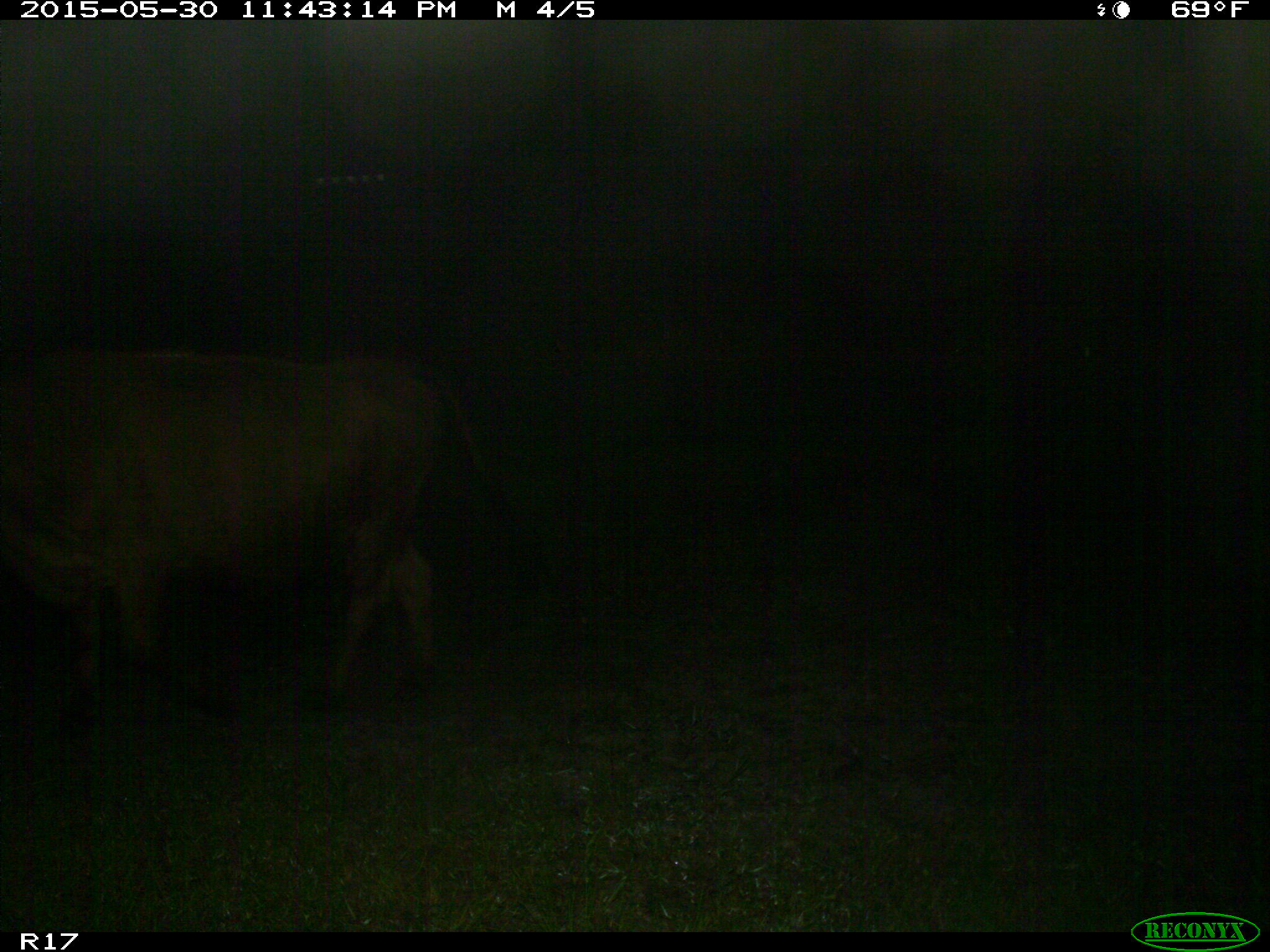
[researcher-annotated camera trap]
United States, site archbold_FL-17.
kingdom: Animalia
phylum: Chordata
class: Mammalia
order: Artiodactyla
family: Bovidae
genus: Bos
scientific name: Bos taurus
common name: domestic cow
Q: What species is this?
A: Bos taurus (domestic cow).